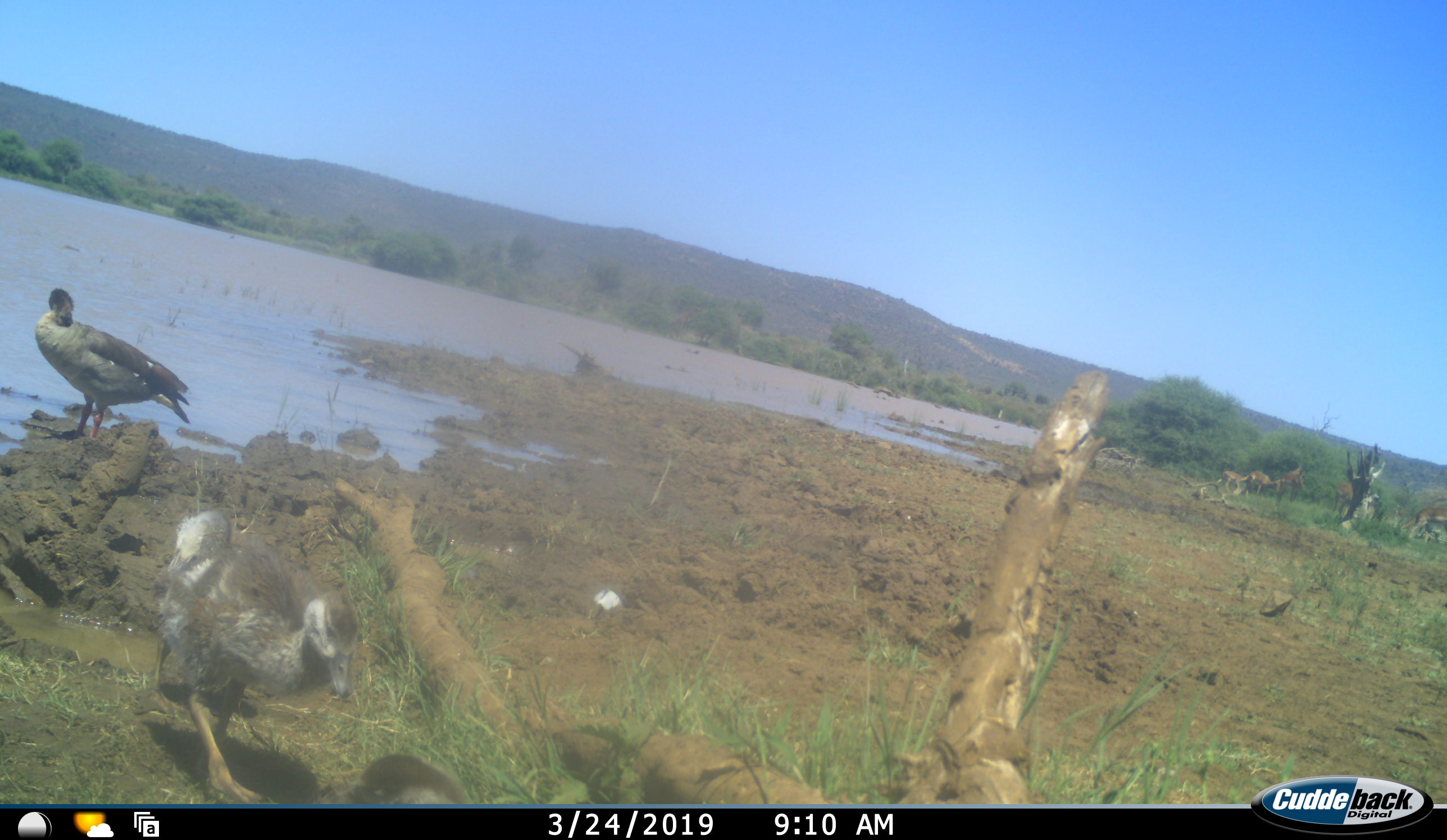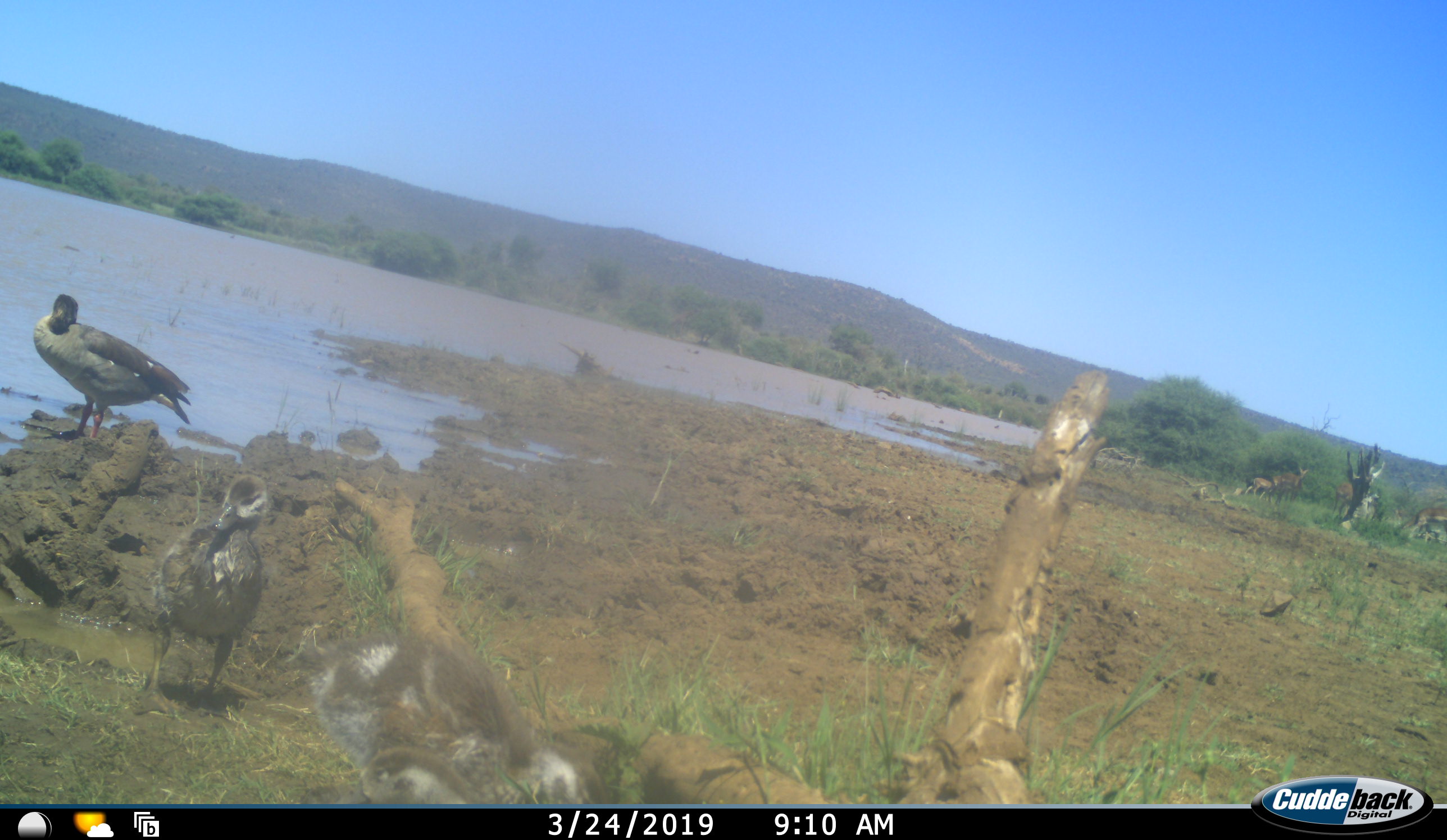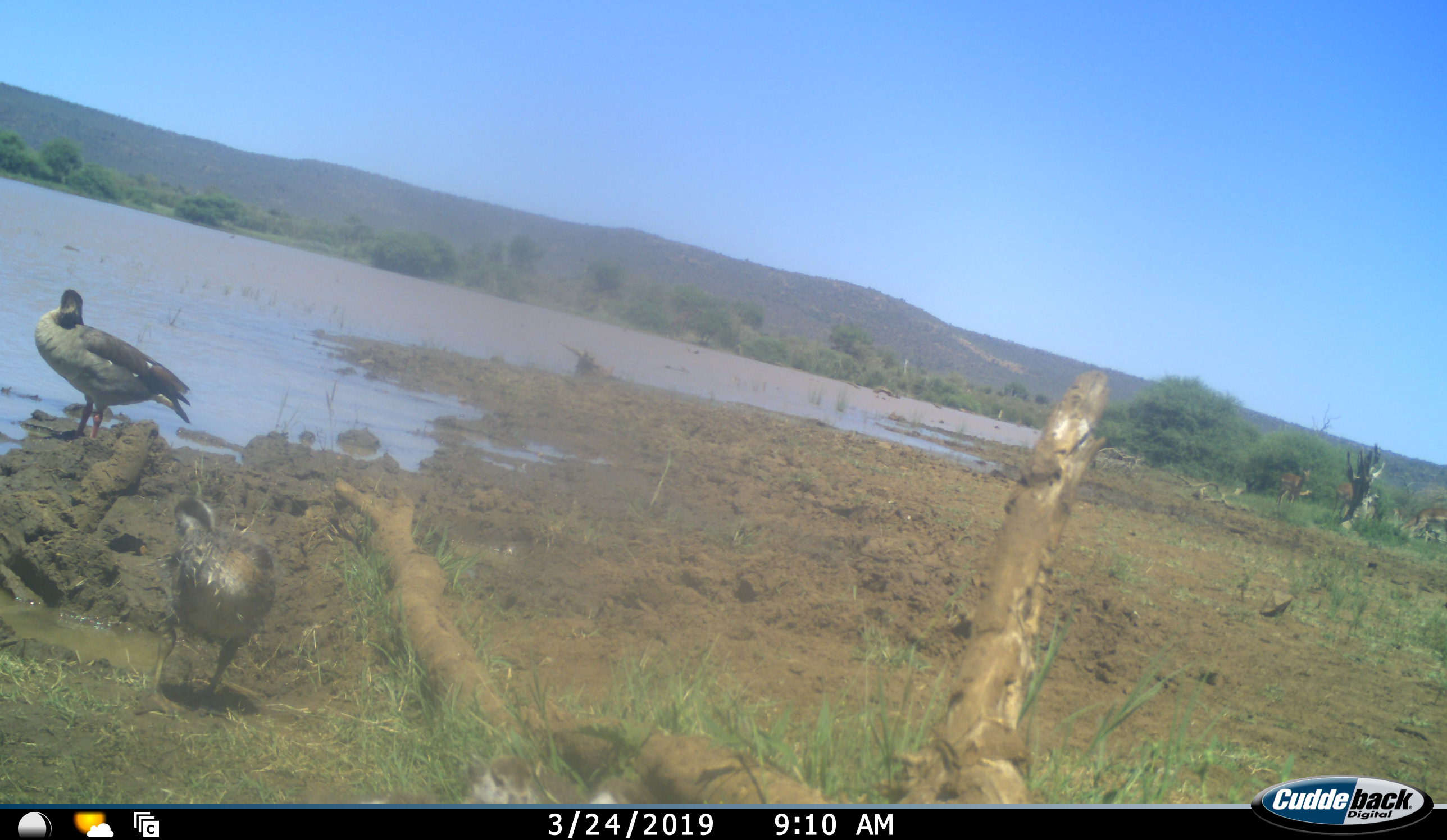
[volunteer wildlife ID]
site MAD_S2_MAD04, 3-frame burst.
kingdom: Animalia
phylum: Chordata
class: Aves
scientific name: Aves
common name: bird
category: birdother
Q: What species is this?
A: Birdother (bird) (Aves).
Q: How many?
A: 3.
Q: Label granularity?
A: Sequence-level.